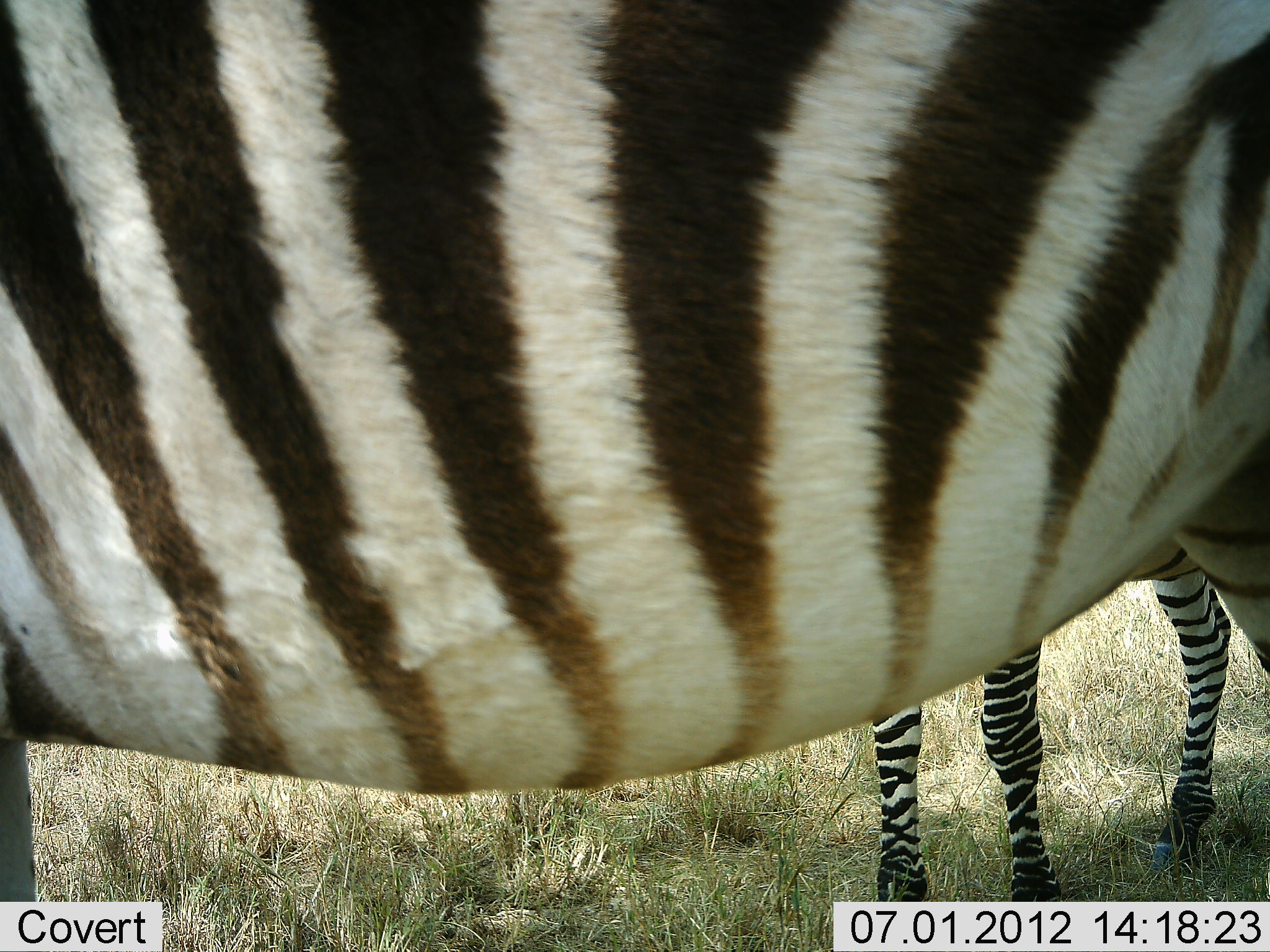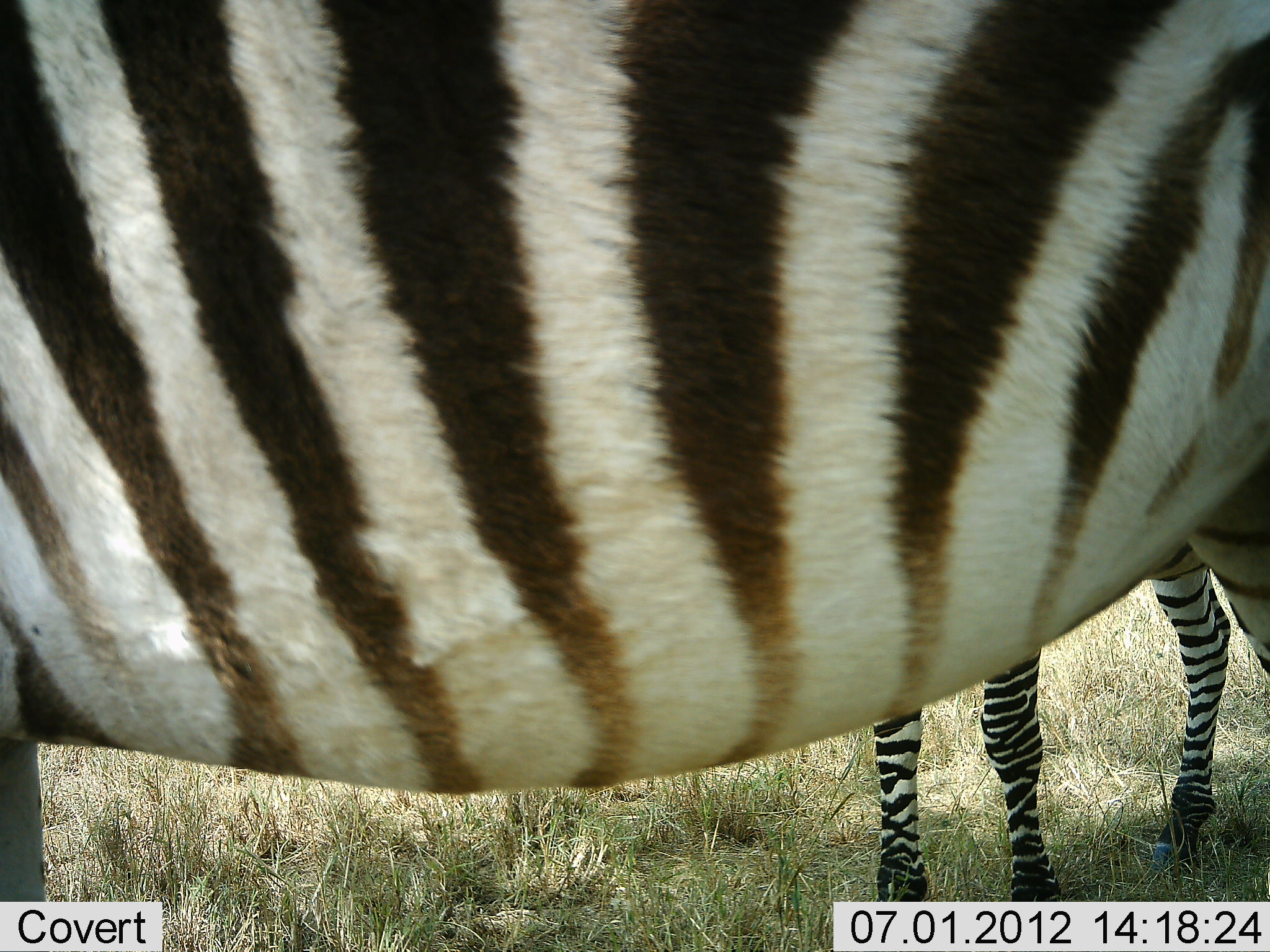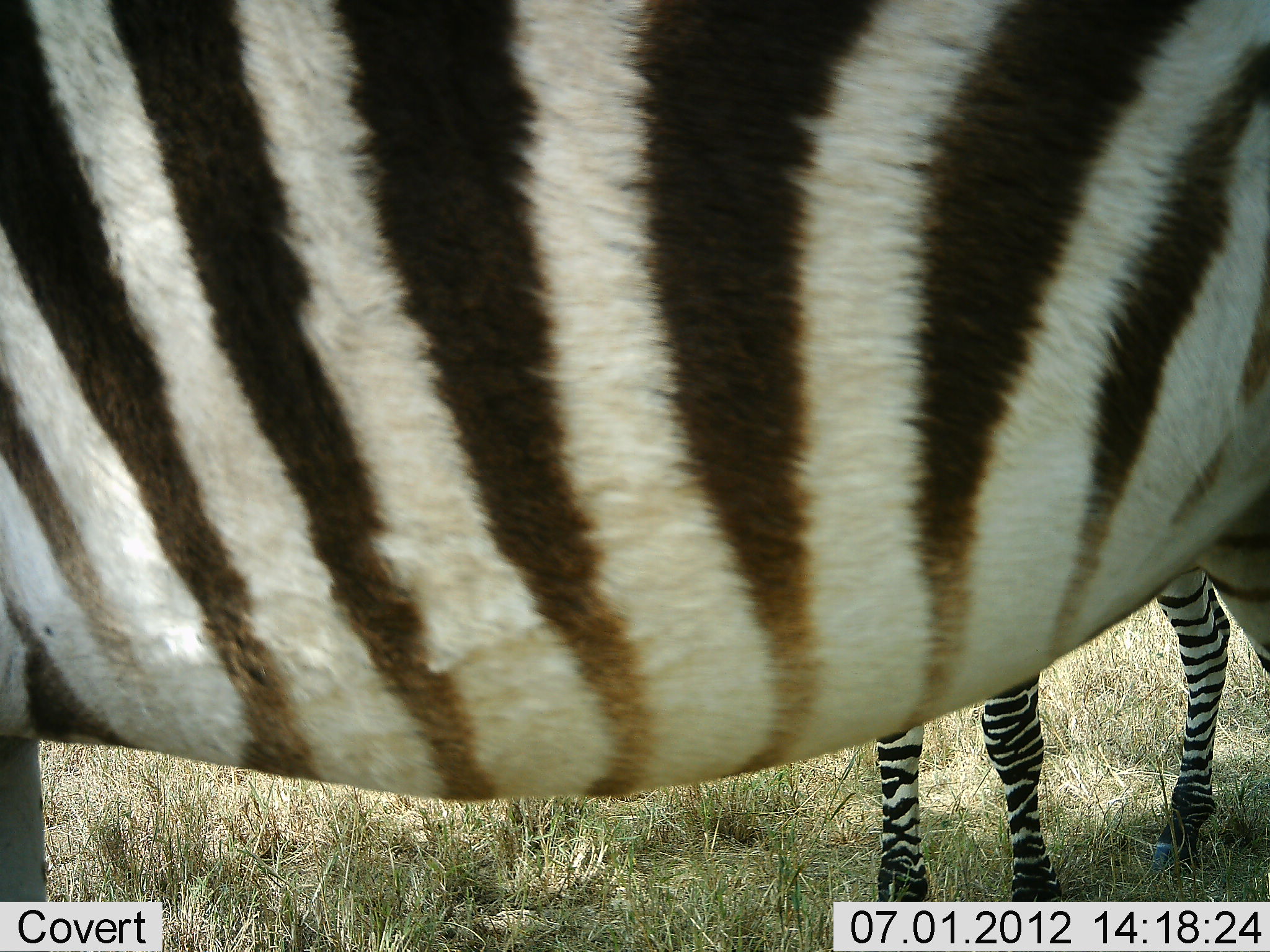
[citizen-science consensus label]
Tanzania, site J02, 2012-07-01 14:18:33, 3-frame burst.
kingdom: Animalia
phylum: Chordata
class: Mammalia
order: Perissodactyla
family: Equidae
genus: Equus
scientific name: Equus quagga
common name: plains zebra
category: zebra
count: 2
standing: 100%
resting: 0%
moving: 0%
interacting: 0%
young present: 10%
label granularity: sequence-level